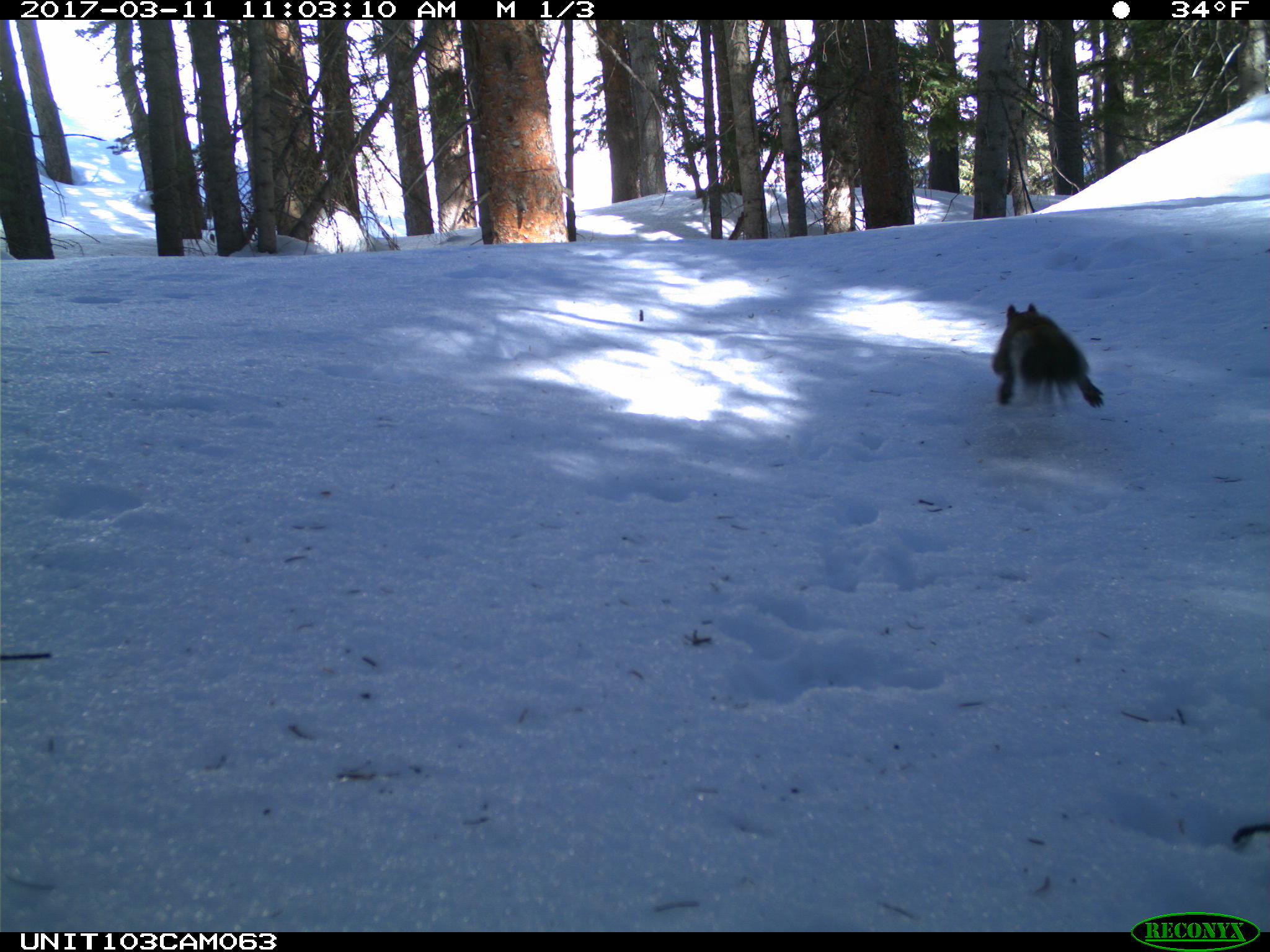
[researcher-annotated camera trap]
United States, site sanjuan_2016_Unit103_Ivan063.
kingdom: Animalia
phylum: Chordata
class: Mammalia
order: Rodentia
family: Sciuridae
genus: Tamiasciurus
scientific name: Tamiasciurus hudsonicus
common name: american red squirrel